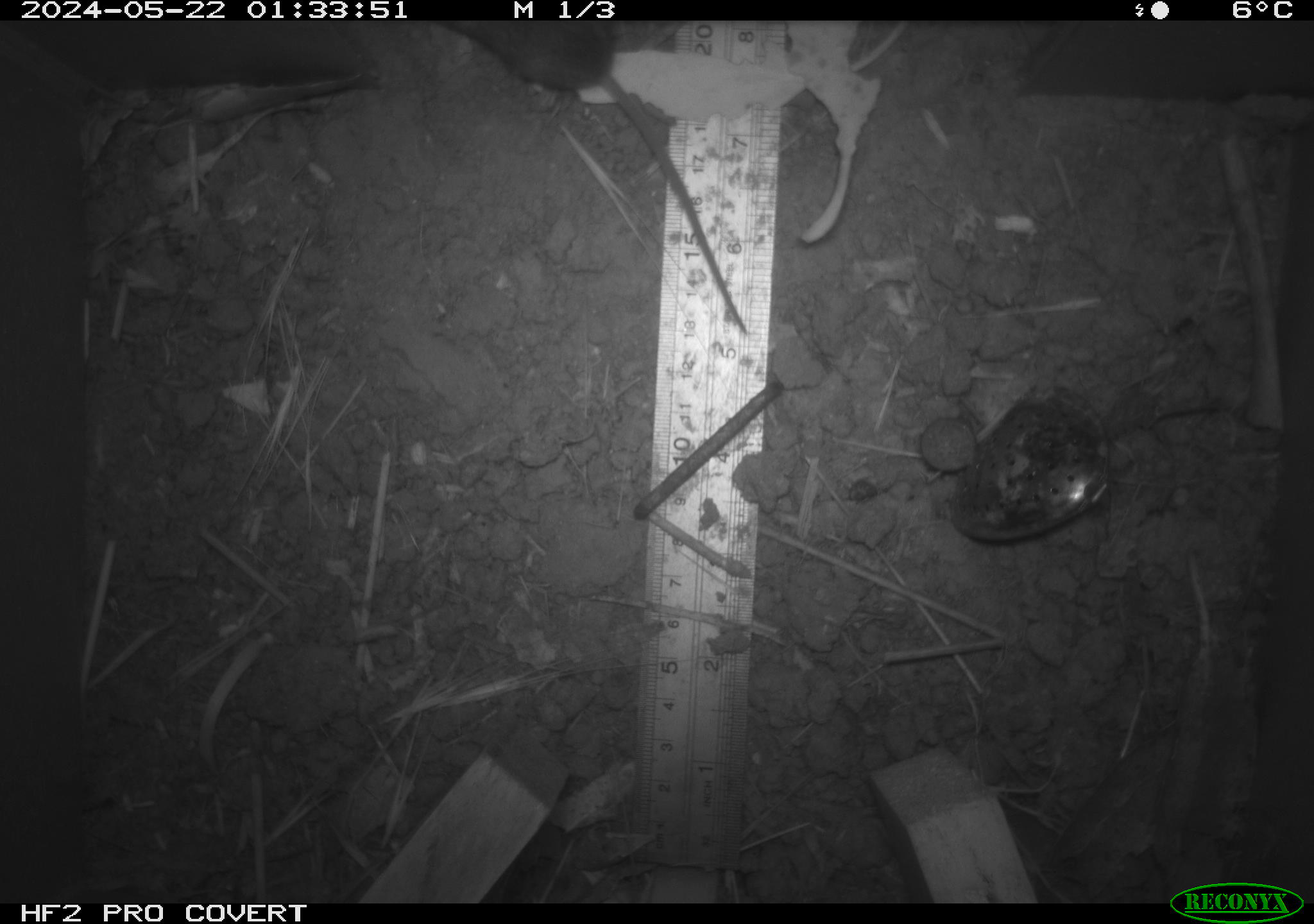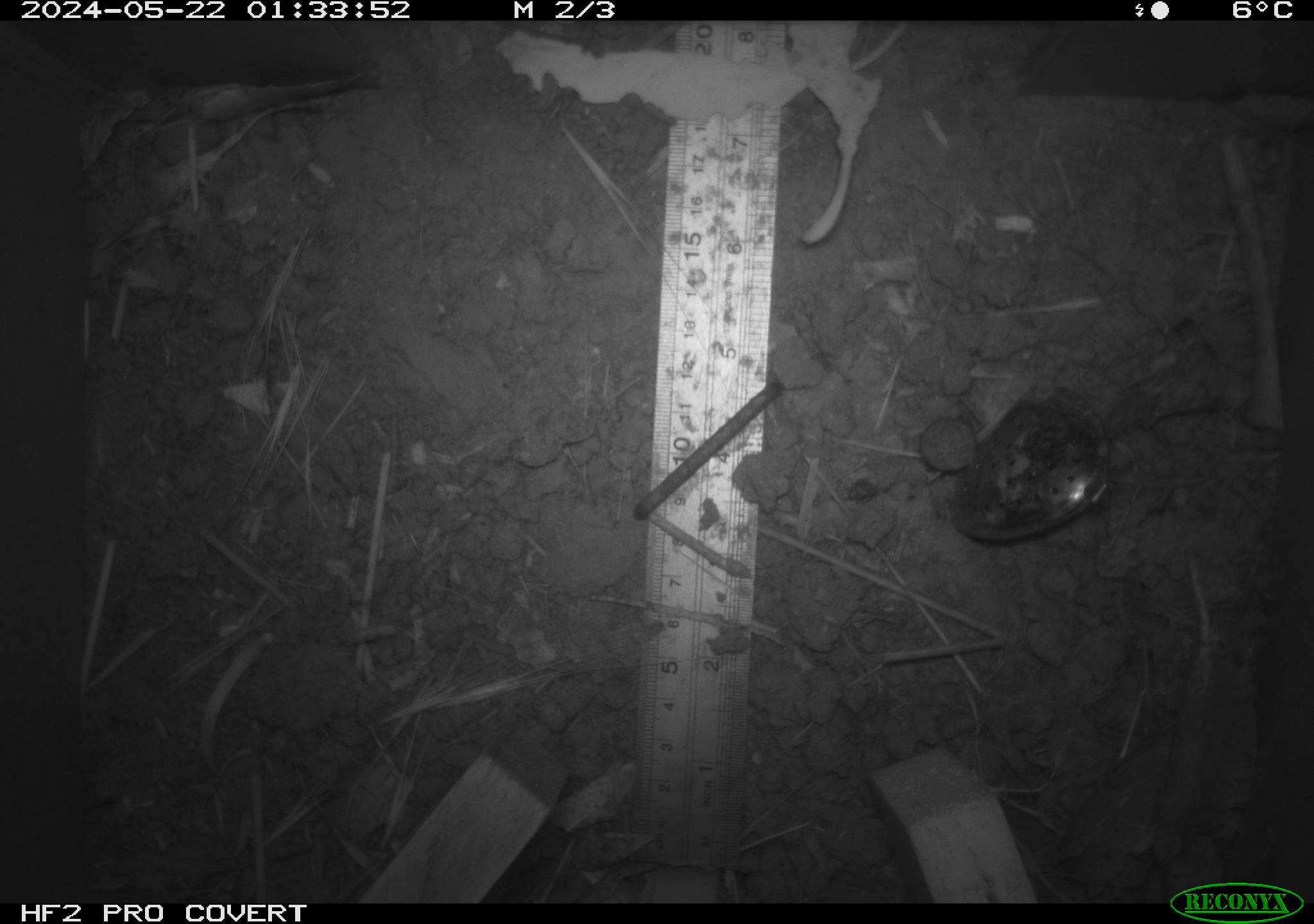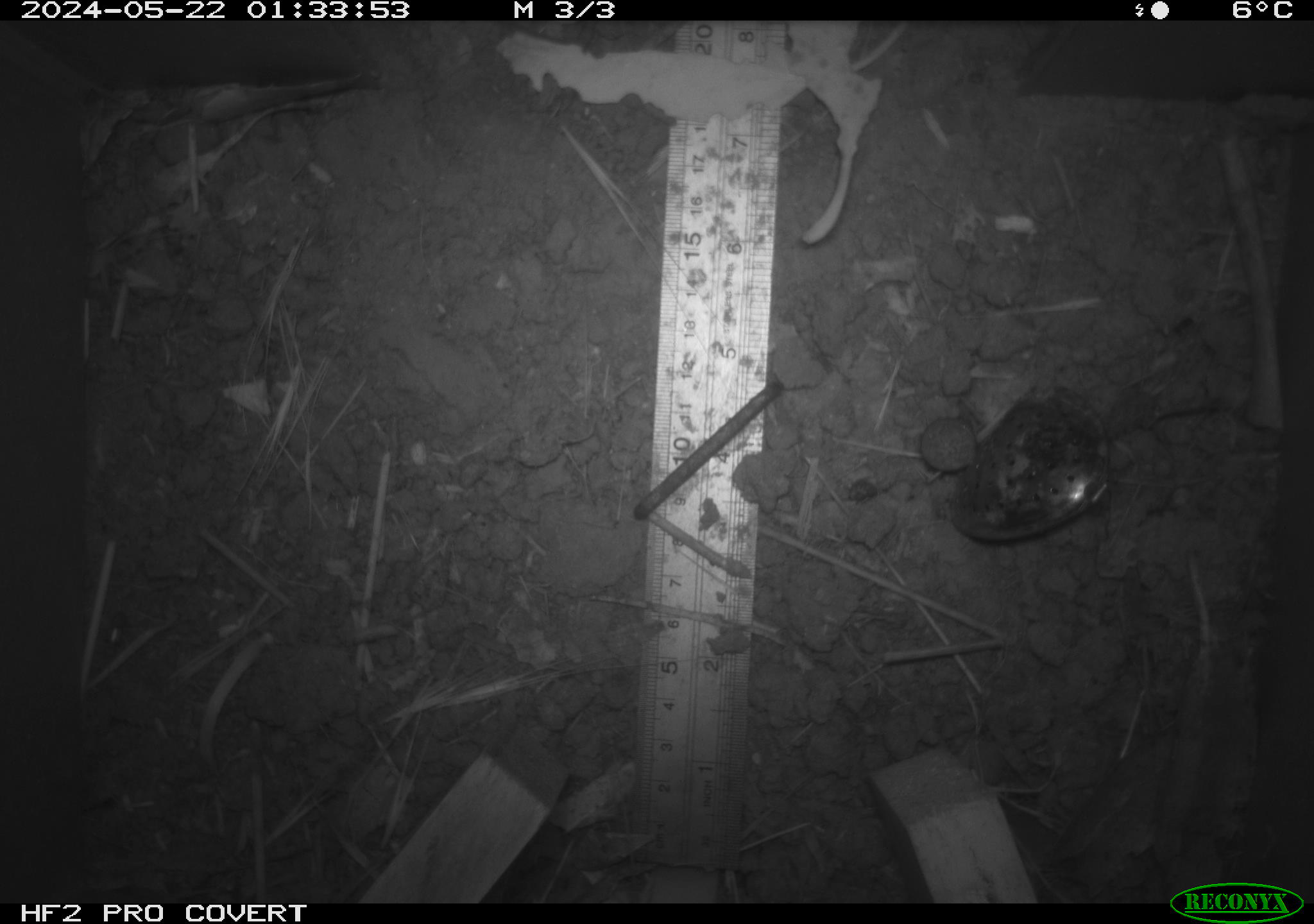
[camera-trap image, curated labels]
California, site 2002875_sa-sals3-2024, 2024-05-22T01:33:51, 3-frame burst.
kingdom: Animalia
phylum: Chordata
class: Mammalia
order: Rodentia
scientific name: Rodentia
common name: mouse species